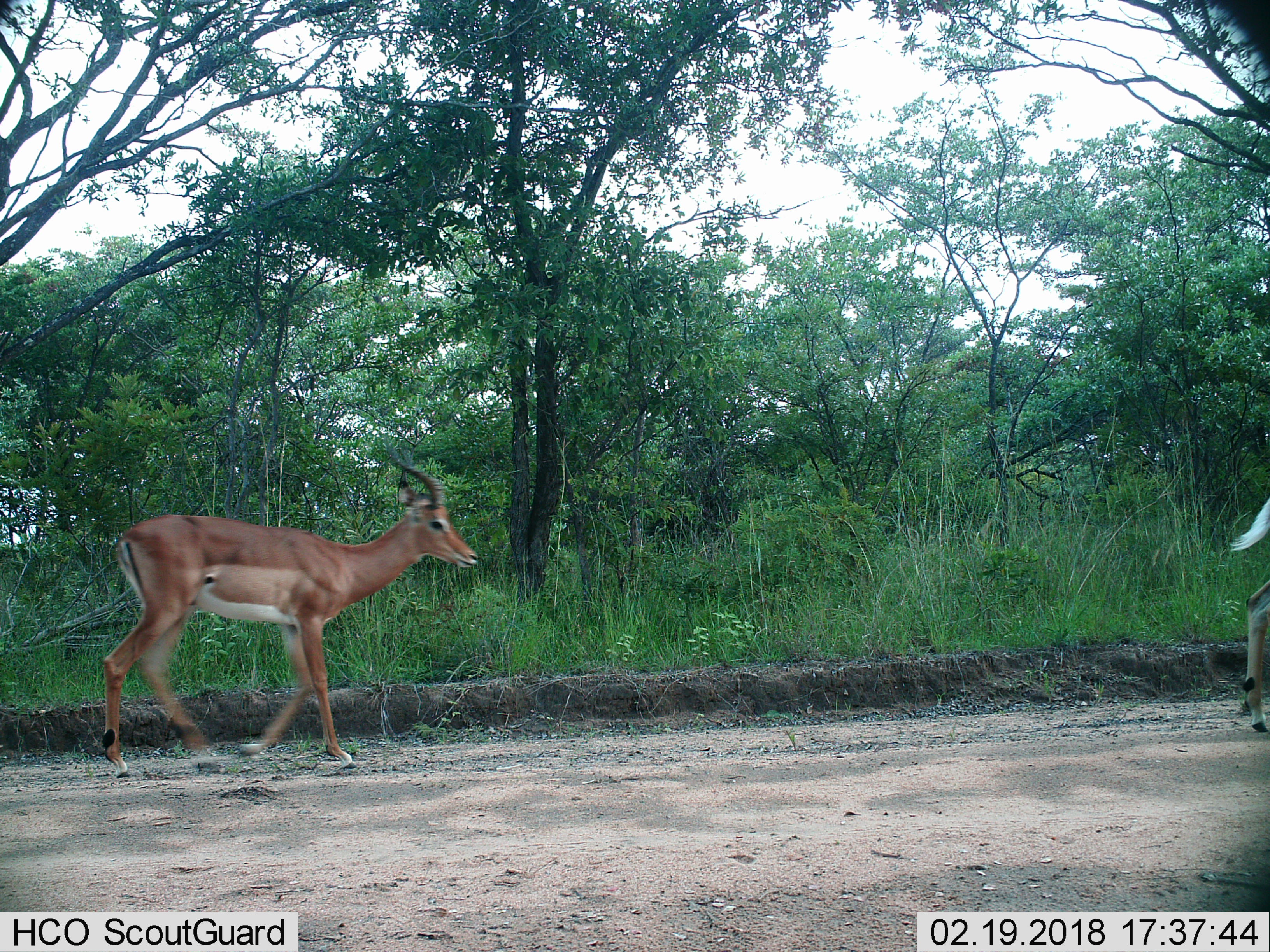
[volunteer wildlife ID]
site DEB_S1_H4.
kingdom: Animalia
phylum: Chordata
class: Mammalia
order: Artiodactyla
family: Bovidae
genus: Aepyceros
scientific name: Aepyceros melampus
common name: impala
Impala (Aepyceros melampus), count 2. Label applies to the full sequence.